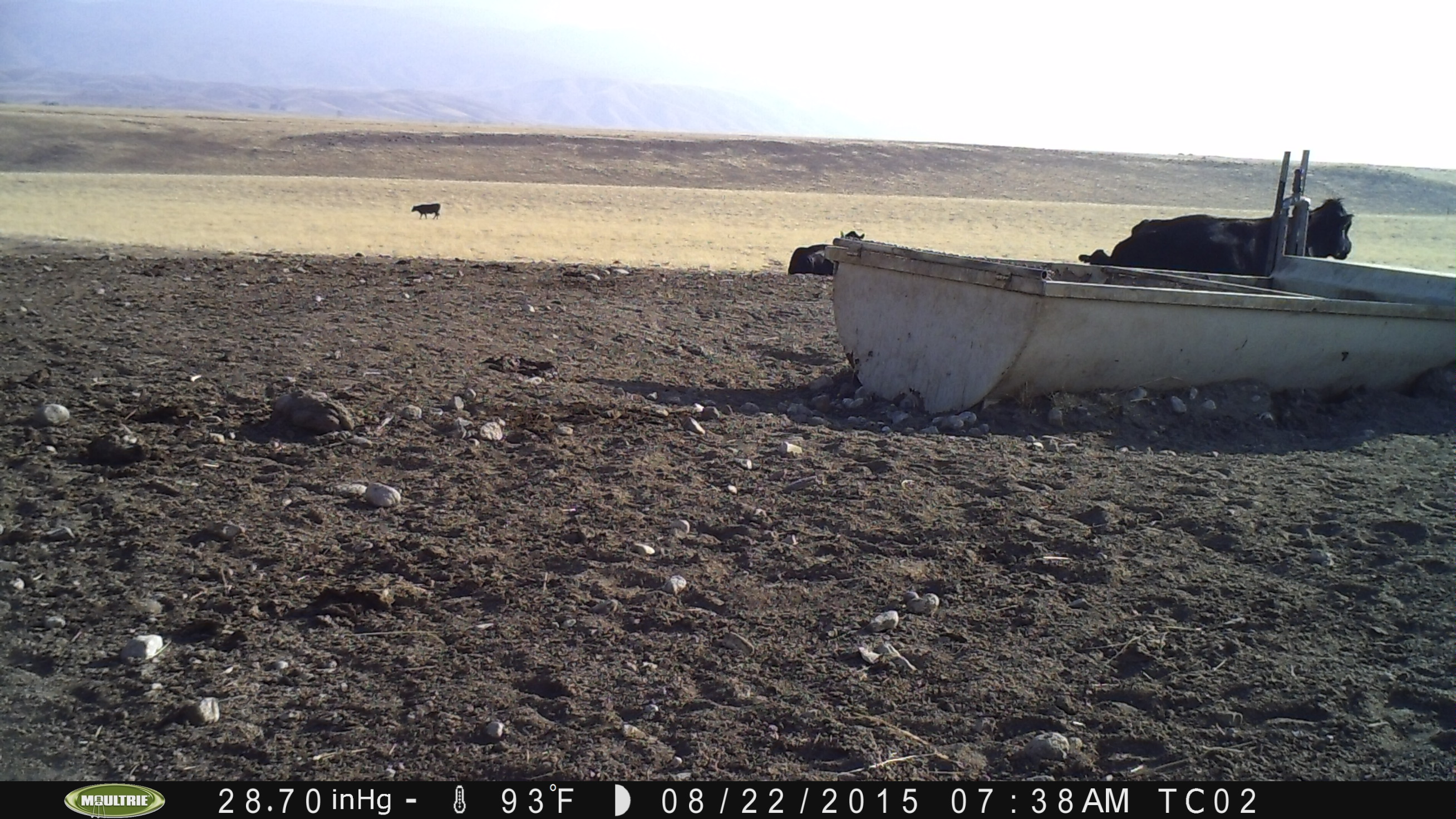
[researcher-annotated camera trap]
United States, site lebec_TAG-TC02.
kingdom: Animalia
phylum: Chordata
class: Mammalia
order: Artiodactyla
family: Bovidae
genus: Bos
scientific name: Bos taurus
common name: domestic cow